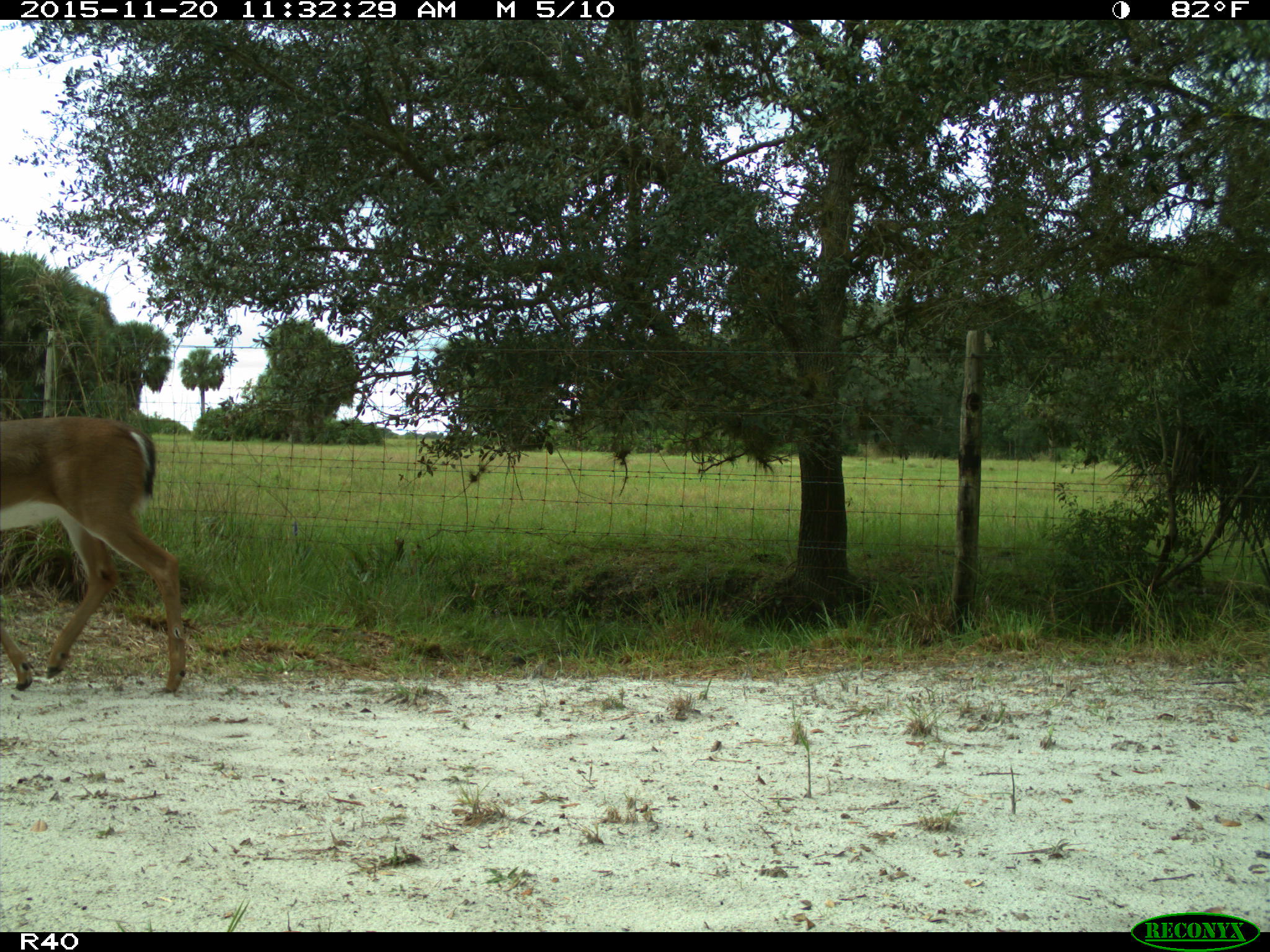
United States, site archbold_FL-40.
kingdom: Animalia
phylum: Chordata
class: Mammalia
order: Artiodactyla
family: Cervidae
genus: Odocoileus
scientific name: Odocoileus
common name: deer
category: unidentified deer